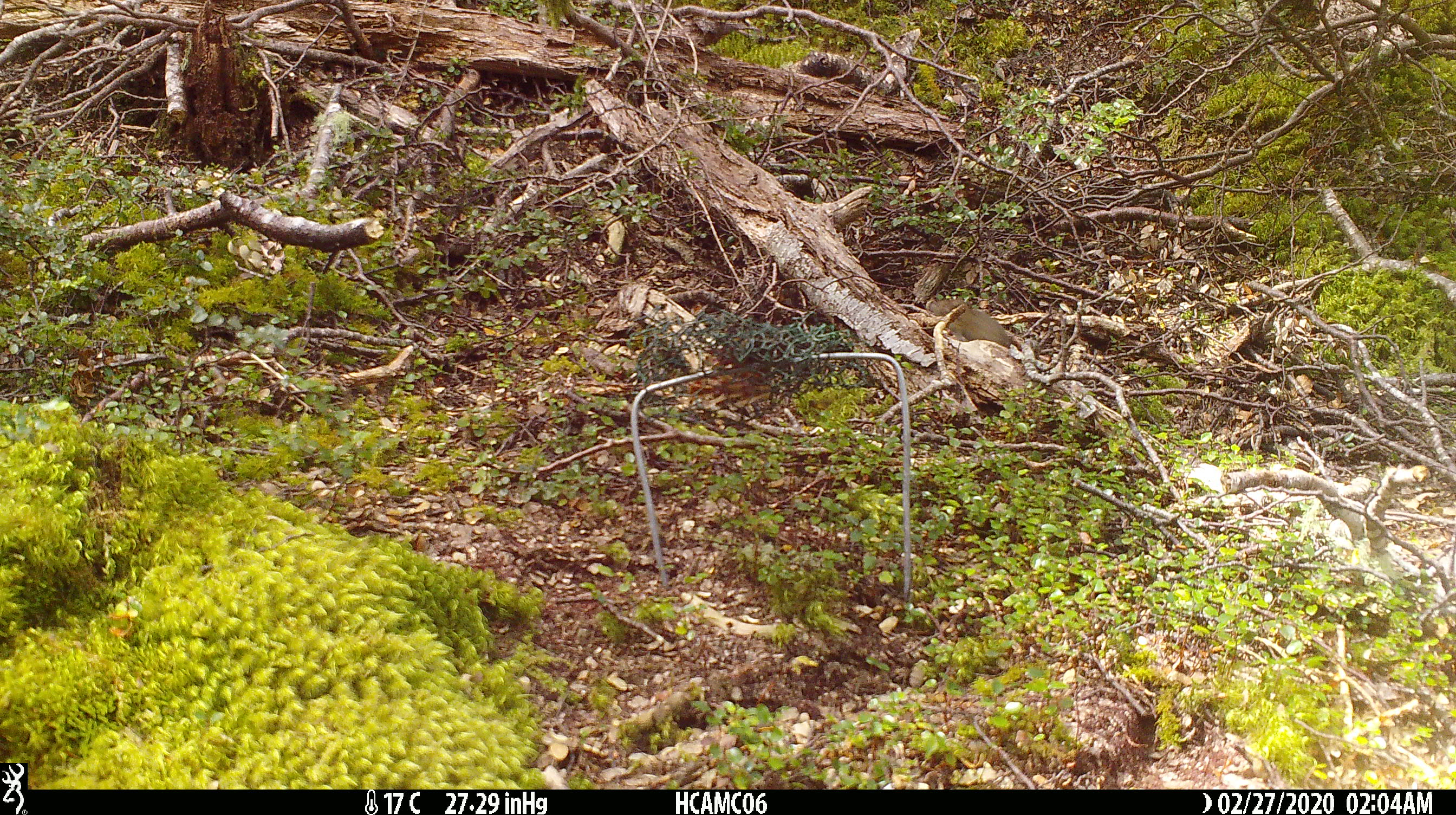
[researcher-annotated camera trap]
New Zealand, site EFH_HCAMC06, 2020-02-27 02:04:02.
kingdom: Animalia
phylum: Chordata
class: Mammalia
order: Rodentia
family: Muridae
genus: Mus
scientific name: Mus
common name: mouse